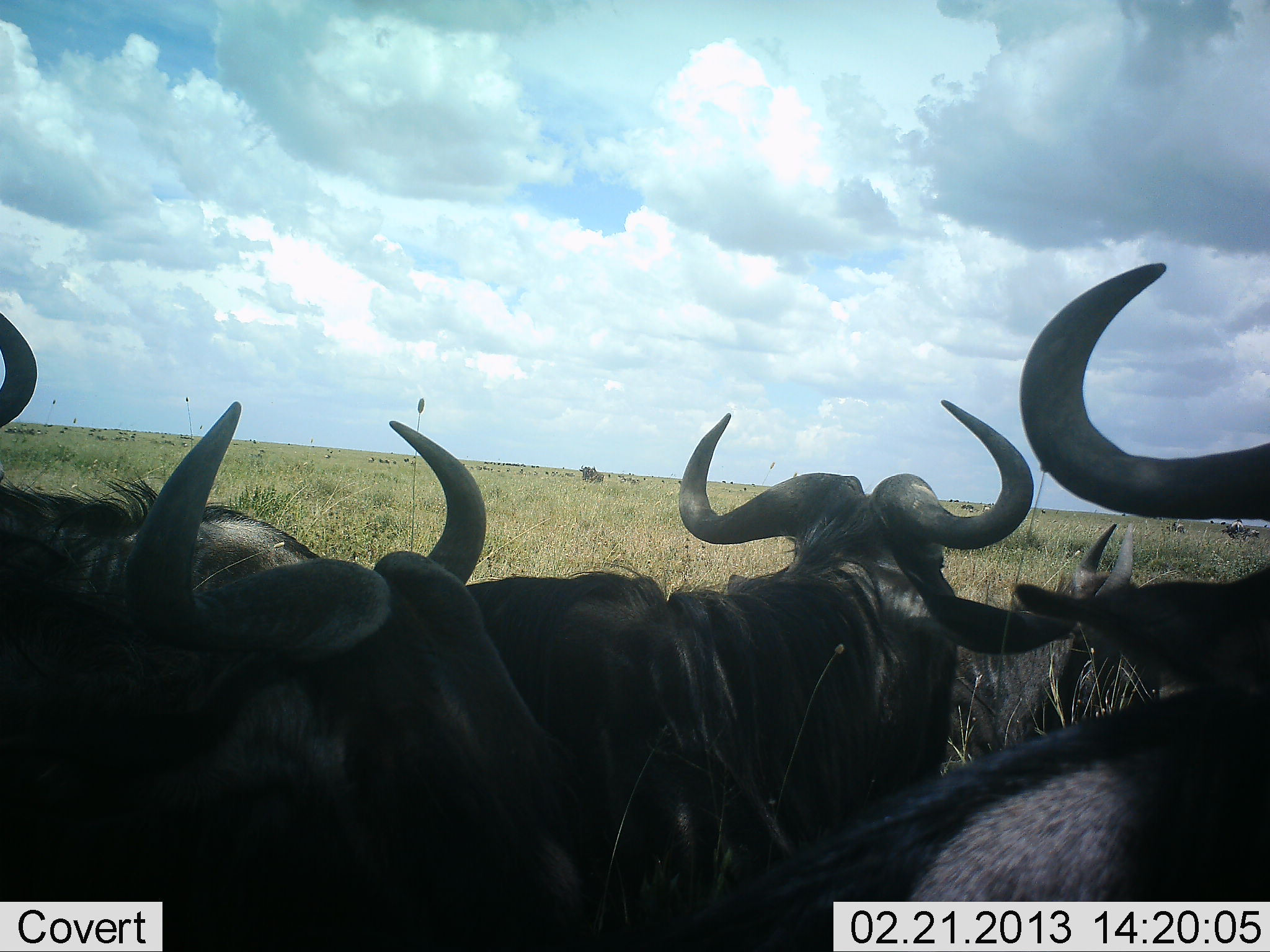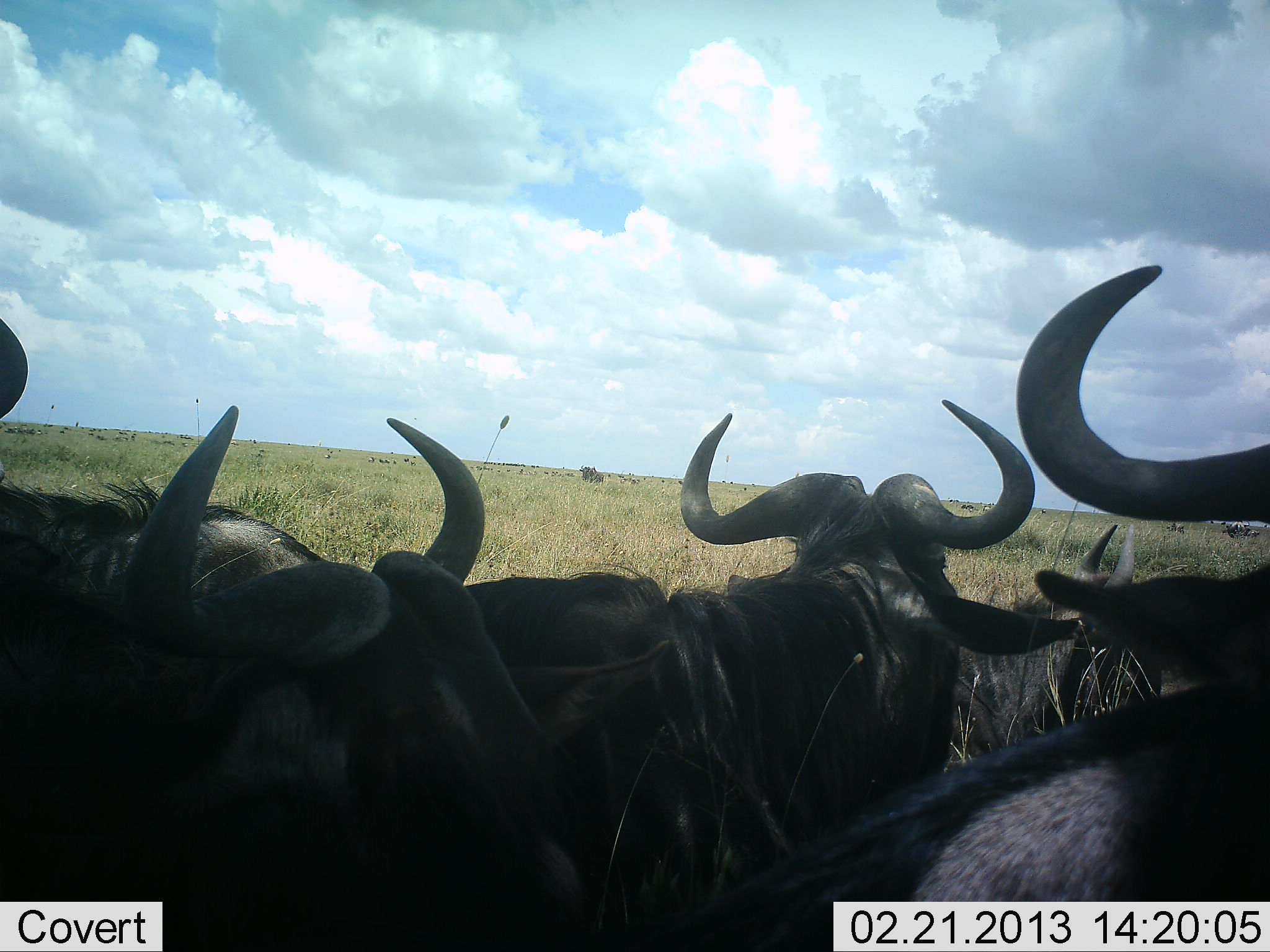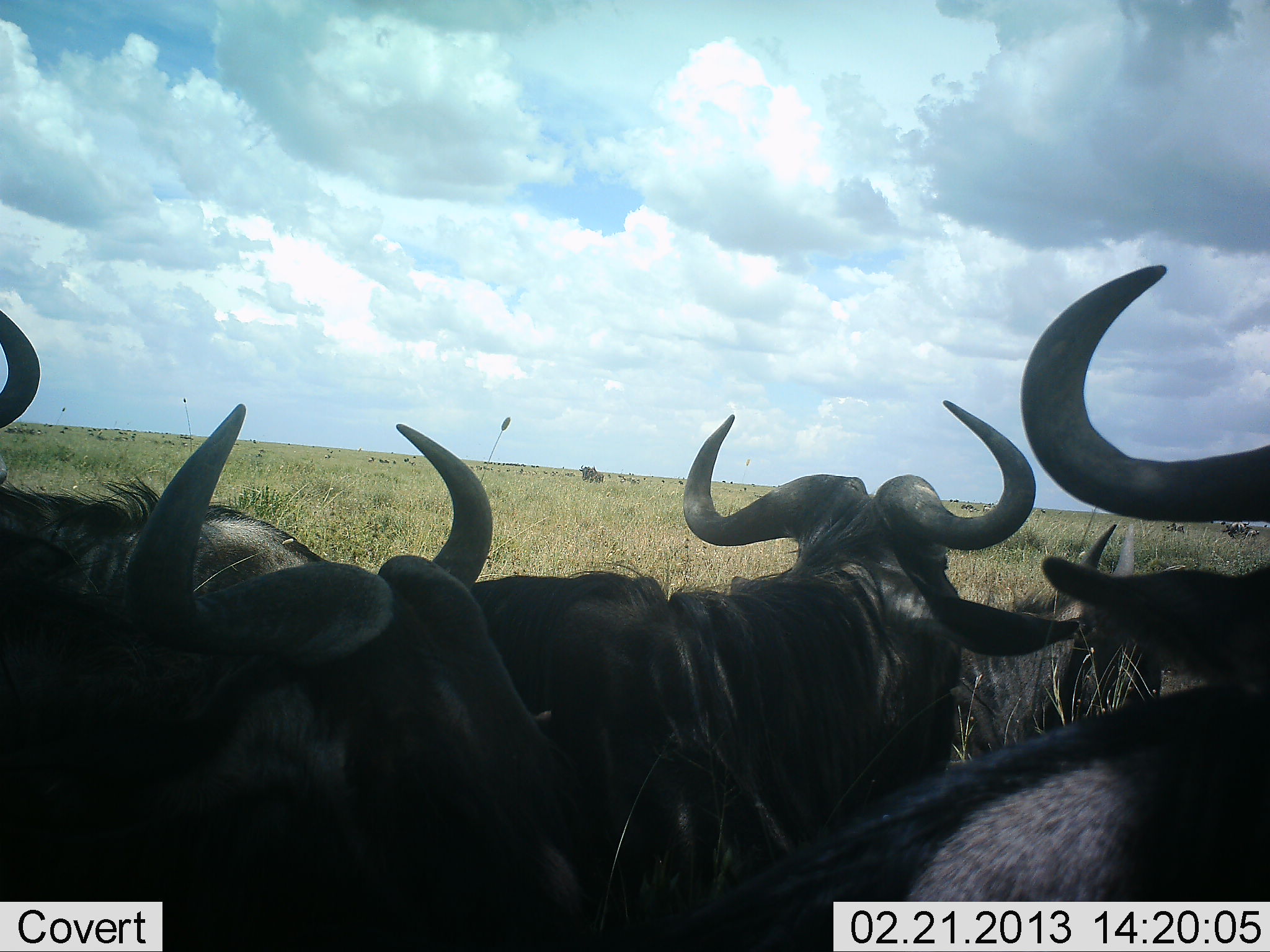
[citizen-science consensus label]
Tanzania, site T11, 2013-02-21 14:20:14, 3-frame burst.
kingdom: Animalia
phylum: Chordata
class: Mammalia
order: Artiodactyla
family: Bovidae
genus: Connochaetes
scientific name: Connochaetes taurinus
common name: blue wildebeest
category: wildebeest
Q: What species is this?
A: Wildebeest (blue wildebeest) (Connochaetes taurinus).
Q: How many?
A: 5.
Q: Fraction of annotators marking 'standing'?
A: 28%.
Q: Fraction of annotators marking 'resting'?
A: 72%.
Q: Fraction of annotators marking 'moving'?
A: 0%.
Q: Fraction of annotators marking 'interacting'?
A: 6%.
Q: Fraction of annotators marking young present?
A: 0%.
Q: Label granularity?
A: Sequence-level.